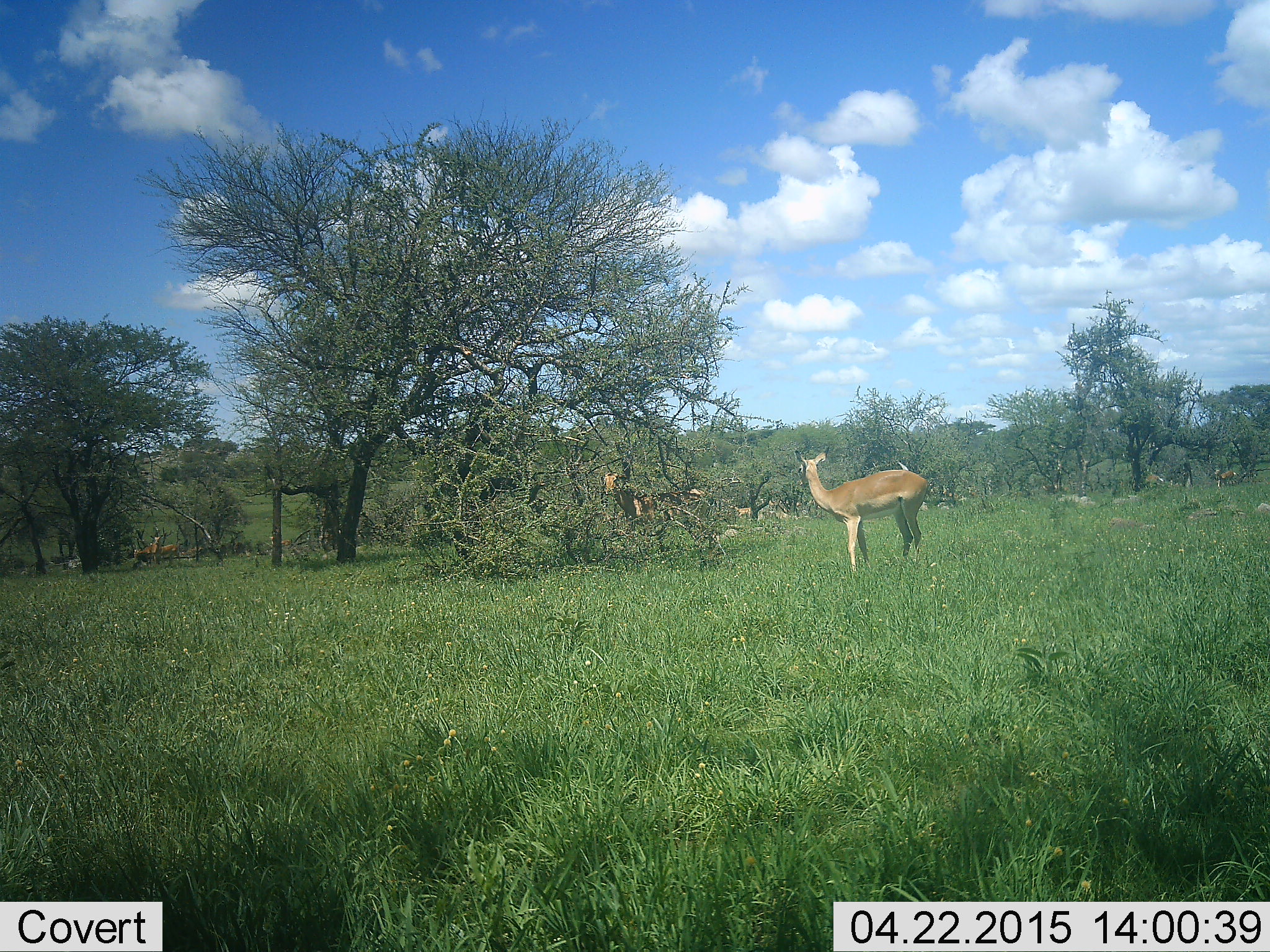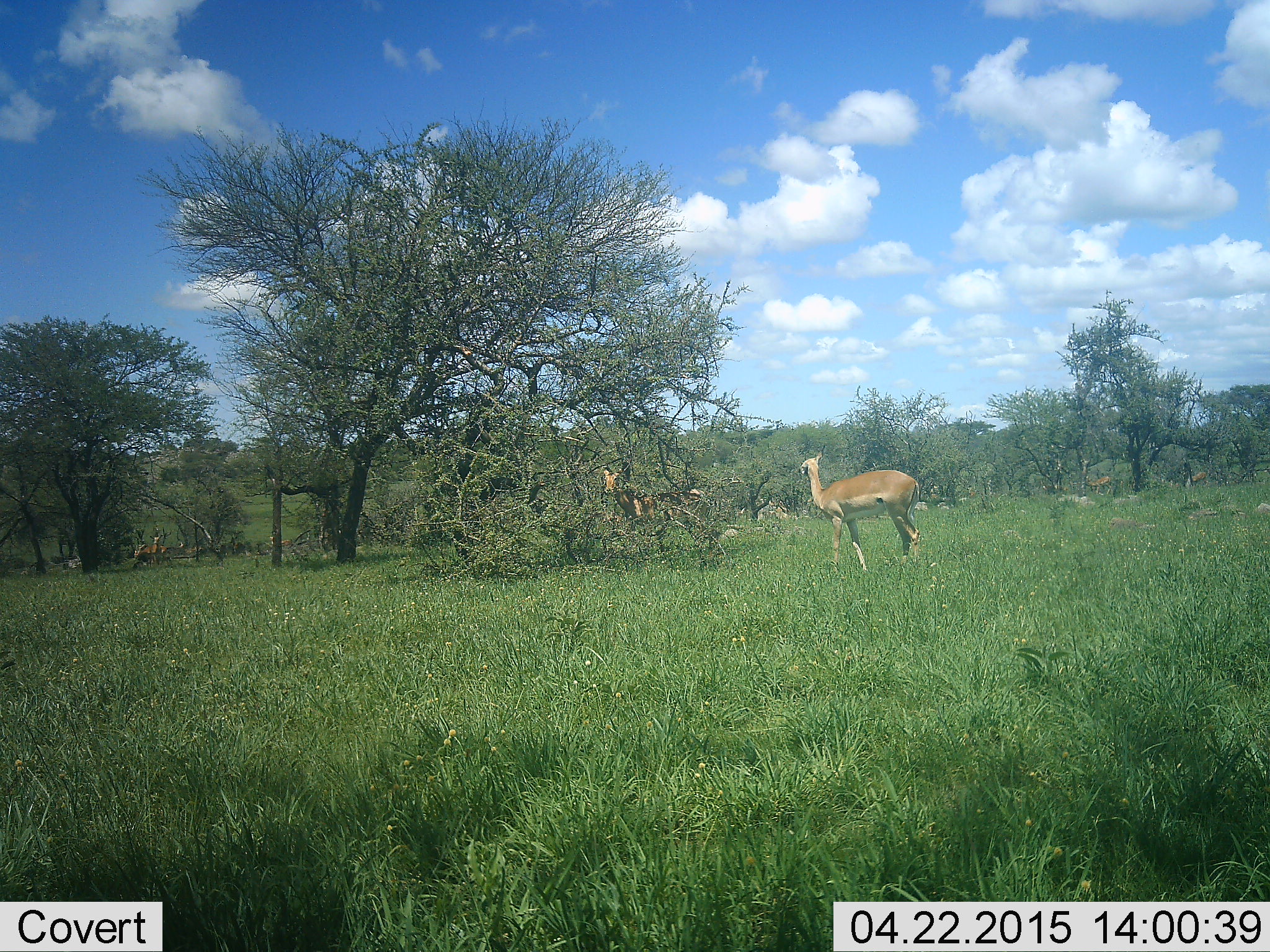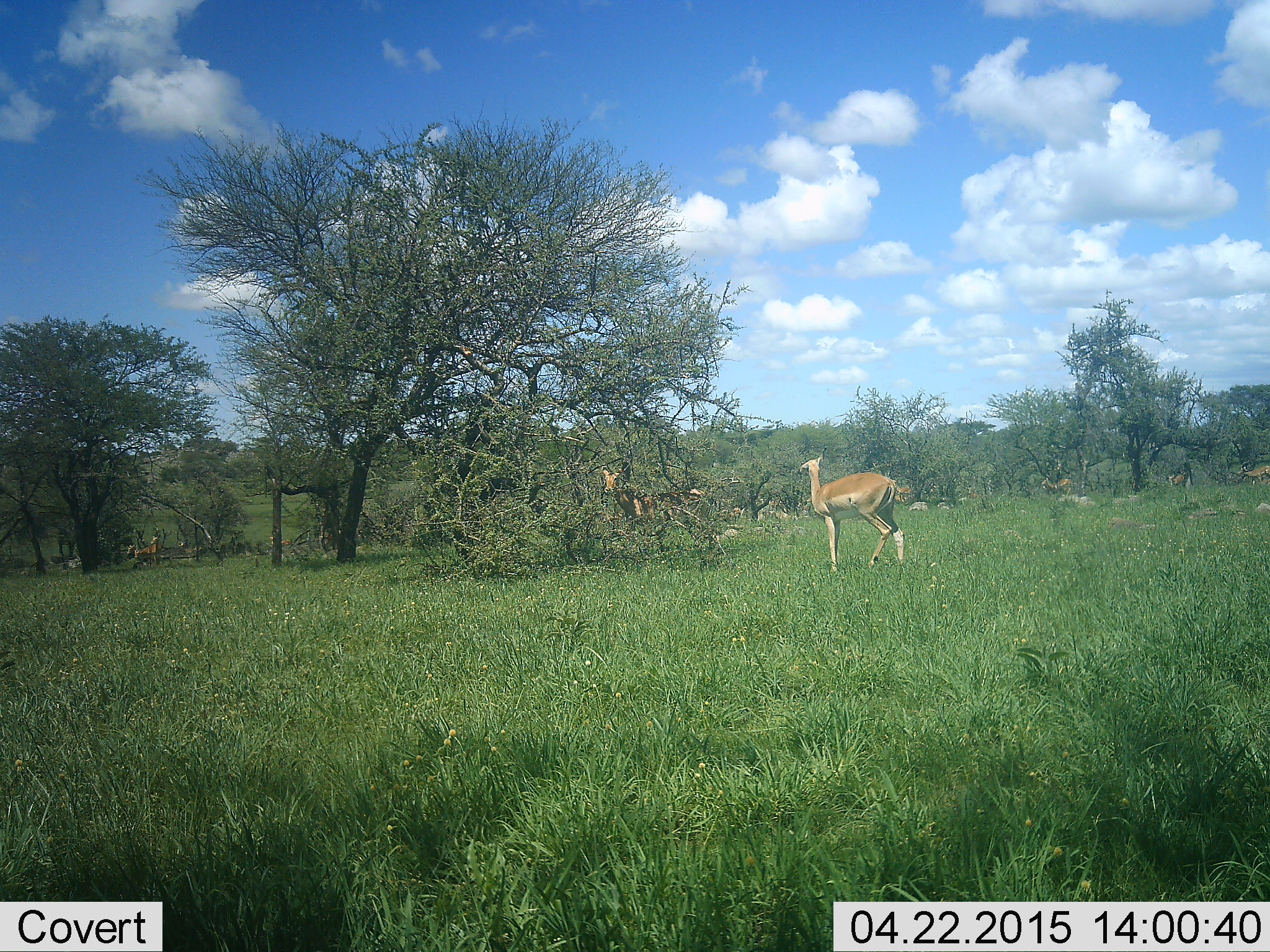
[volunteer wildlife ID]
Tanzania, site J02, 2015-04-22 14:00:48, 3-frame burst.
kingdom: Animalia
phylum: Chordata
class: Mammalia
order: Artiodactyla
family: Bovidae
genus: Aepyceros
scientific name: Aepyceros melampus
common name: impala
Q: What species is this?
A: Impala (Aepyceros melampus).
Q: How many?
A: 10.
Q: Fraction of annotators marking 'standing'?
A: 90%.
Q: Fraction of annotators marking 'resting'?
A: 20%.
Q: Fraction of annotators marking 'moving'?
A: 90%.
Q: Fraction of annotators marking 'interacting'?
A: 0%.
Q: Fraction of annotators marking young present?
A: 0%.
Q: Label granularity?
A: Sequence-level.